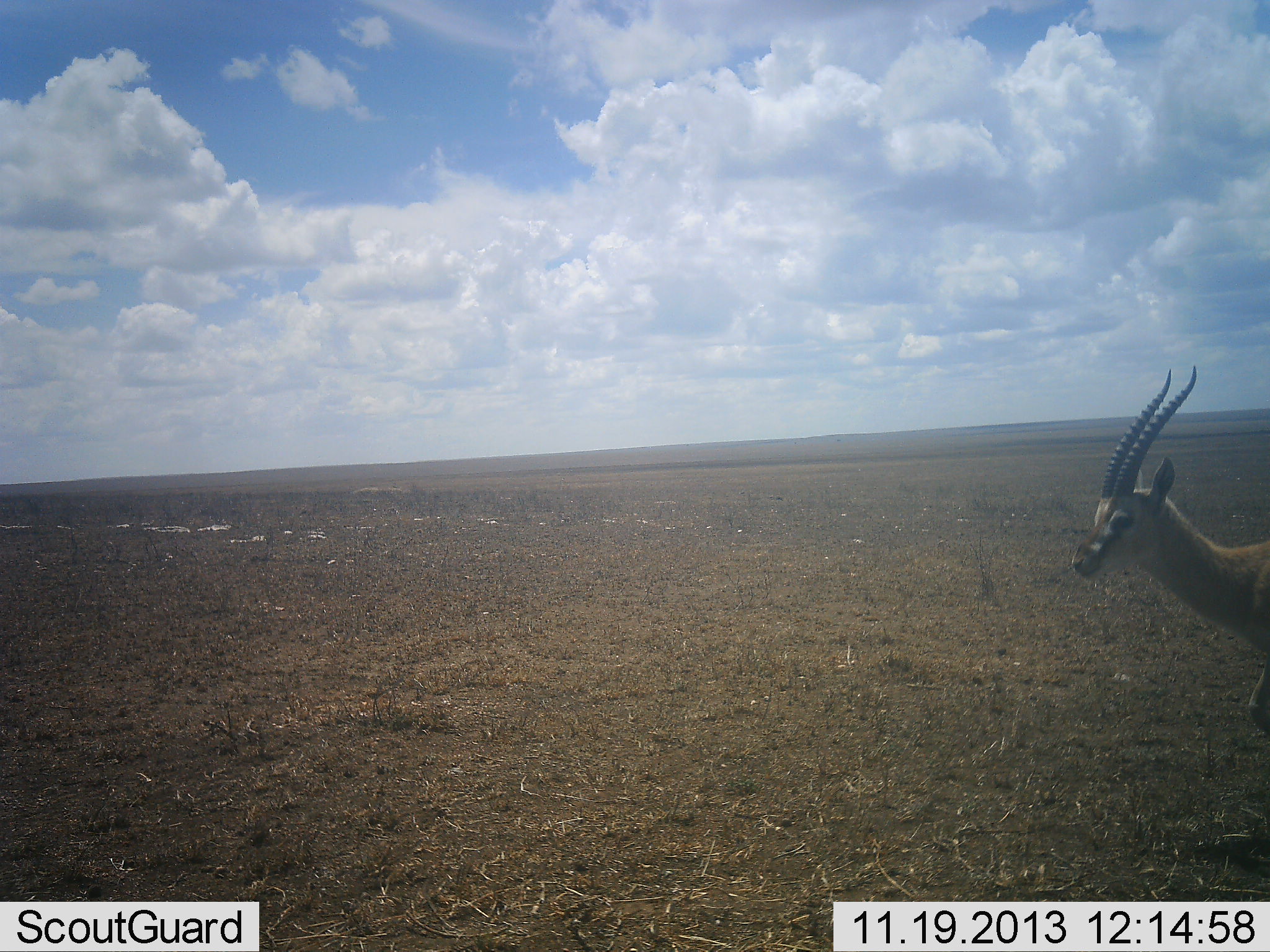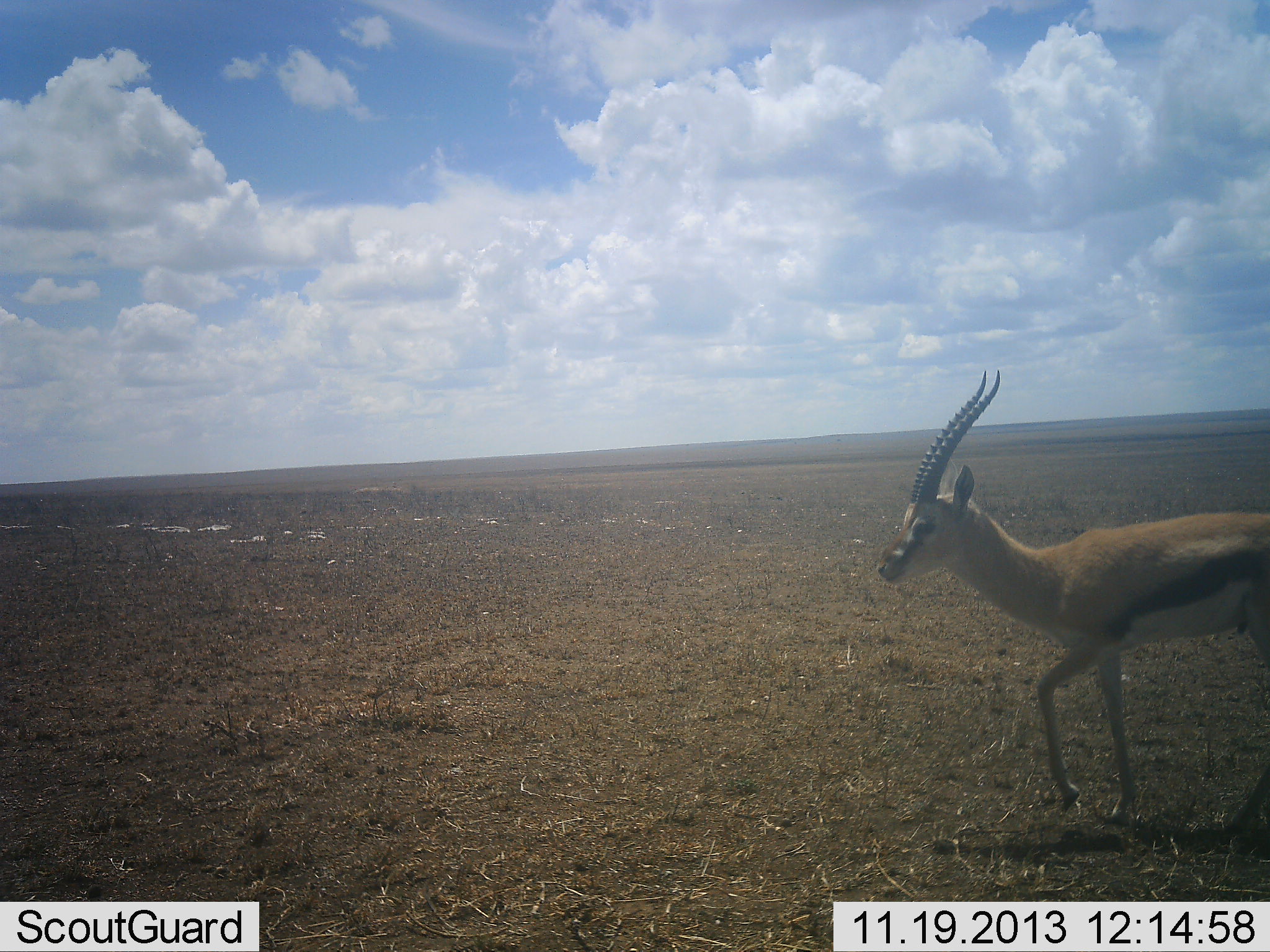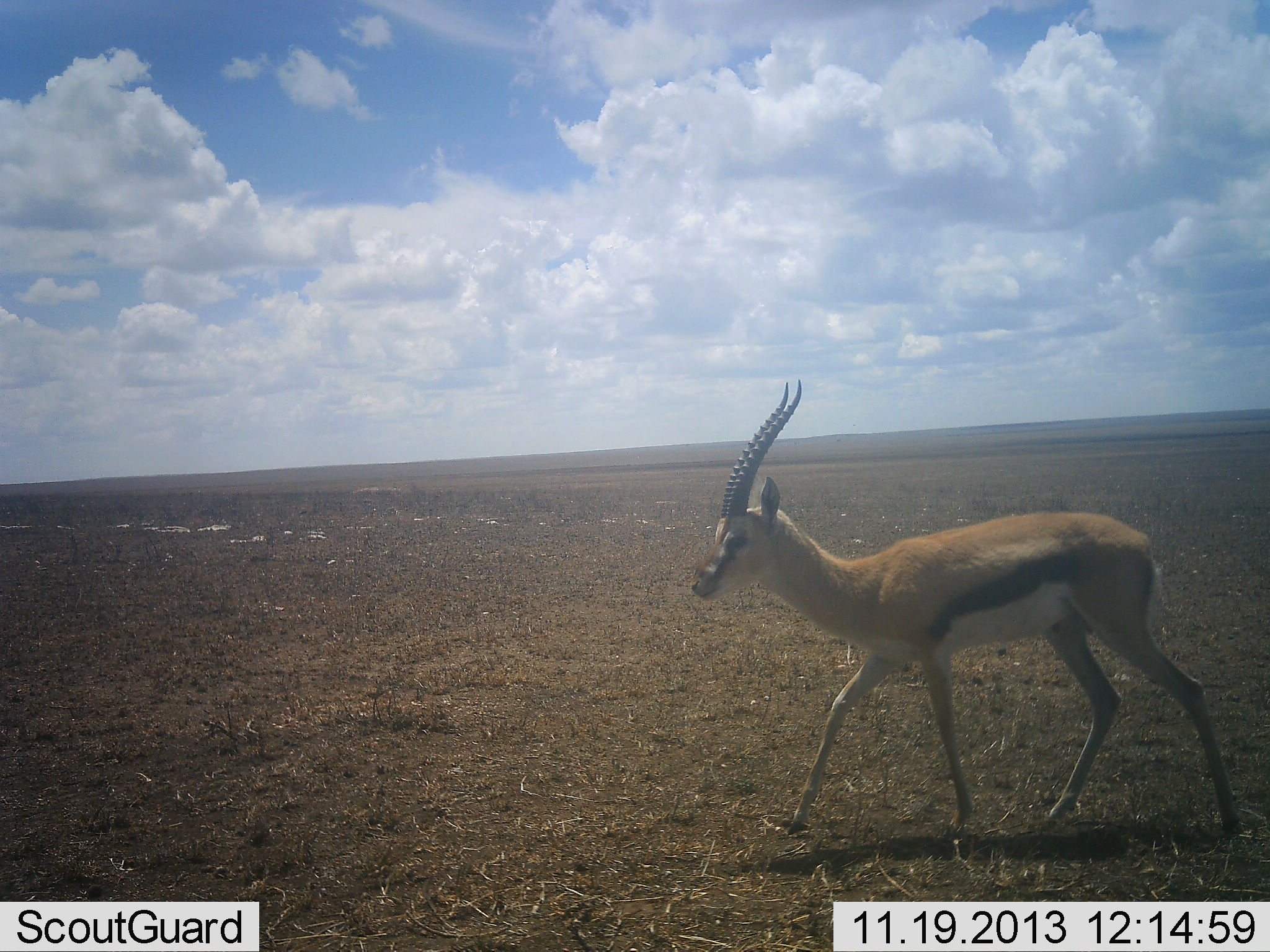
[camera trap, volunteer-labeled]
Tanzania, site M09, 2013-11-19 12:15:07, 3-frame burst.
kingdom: Animalia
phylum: Chordata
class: Mammalia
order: Artiodactyla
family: Bovidae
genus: Eudorcas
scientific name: Eudorcas thomsonii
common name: thomson's gazelle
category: gazellethomsons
Gazellethomsons (thomson's gazelle) (Eudorcas thomsonii), count 1. Behavior (volunteer vote fractions): standing 0%, resting 0%, moving 100%, interacting 0%. Young present (vote fraction): 0%. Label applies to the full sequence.